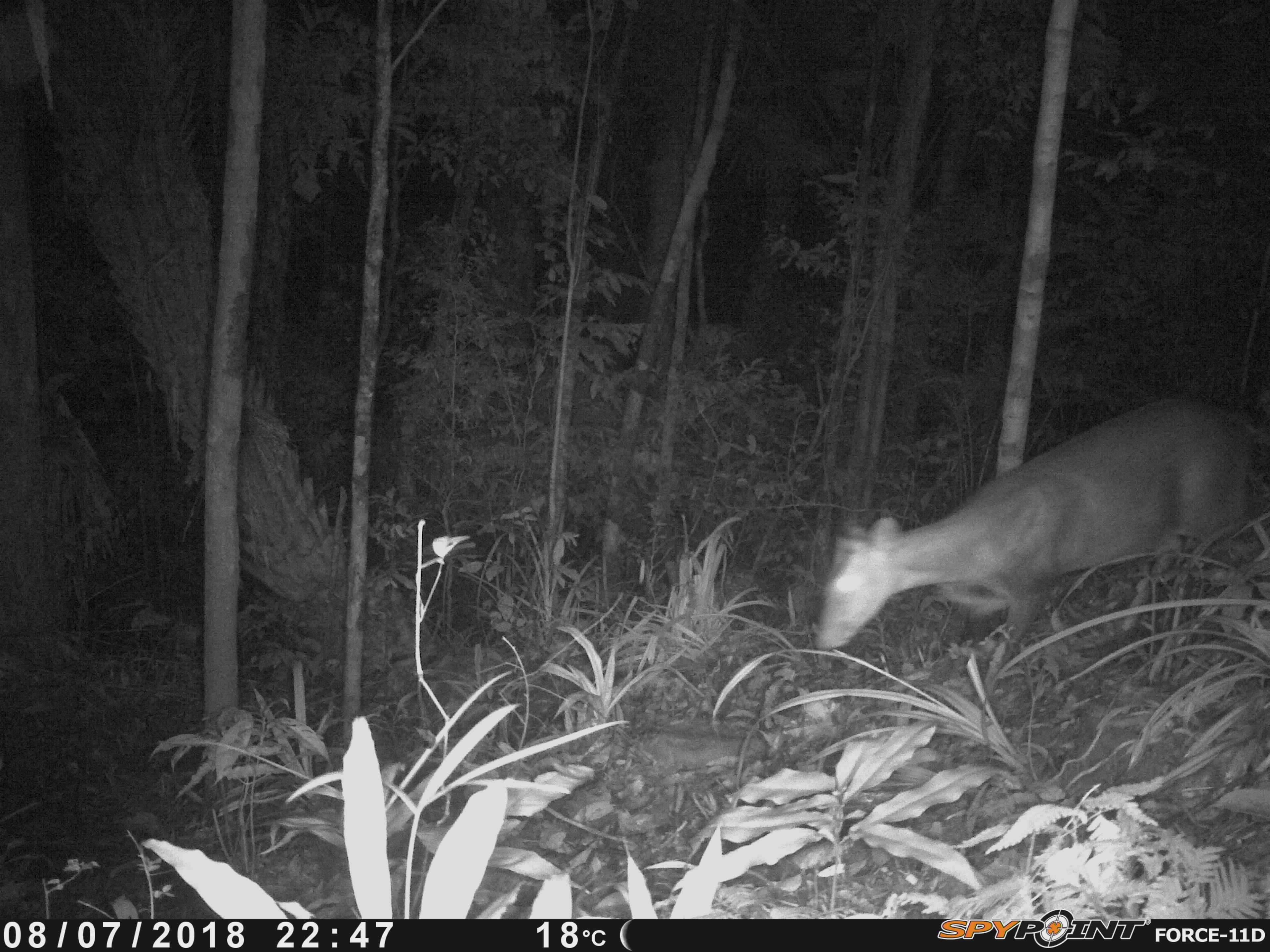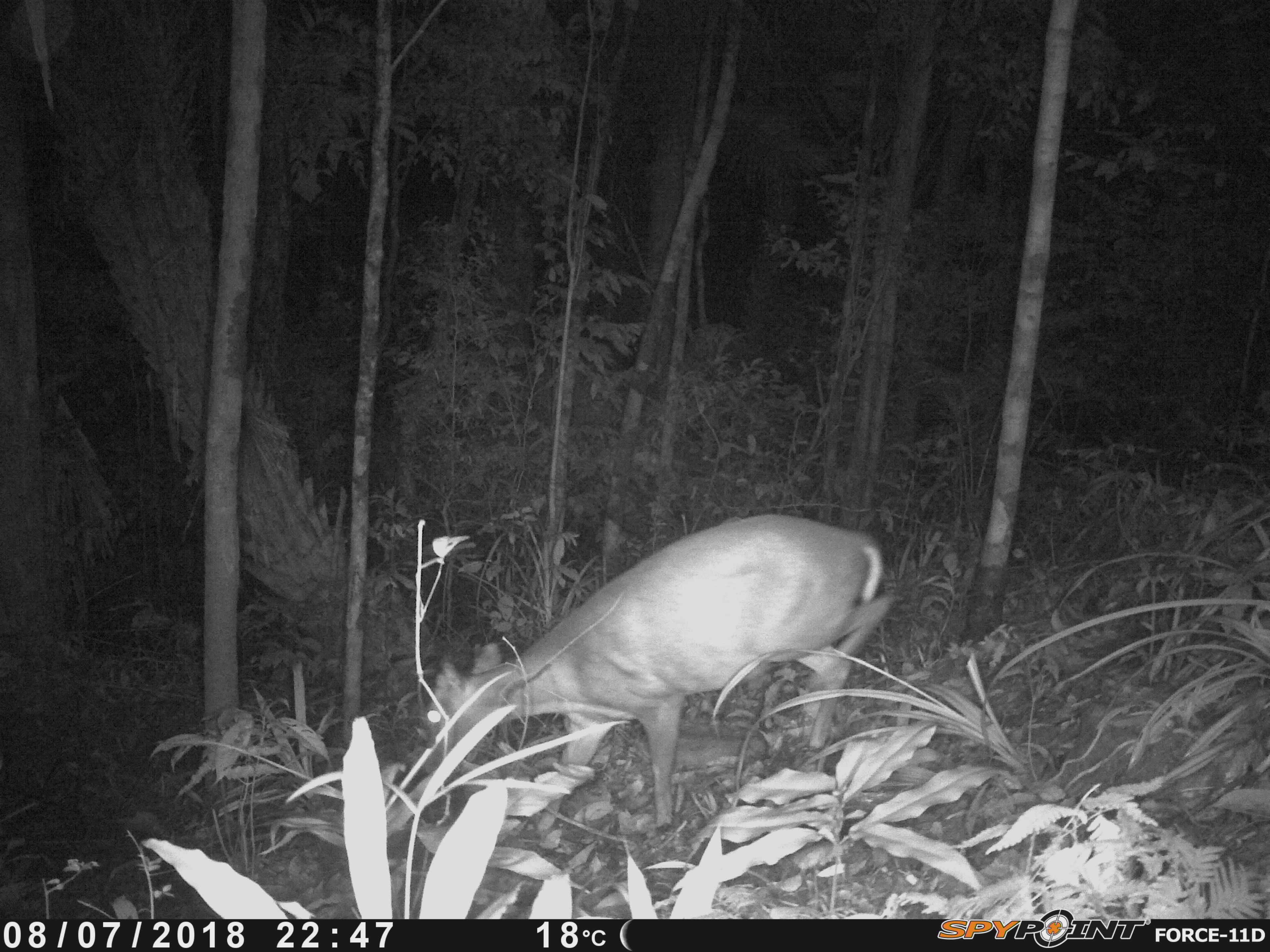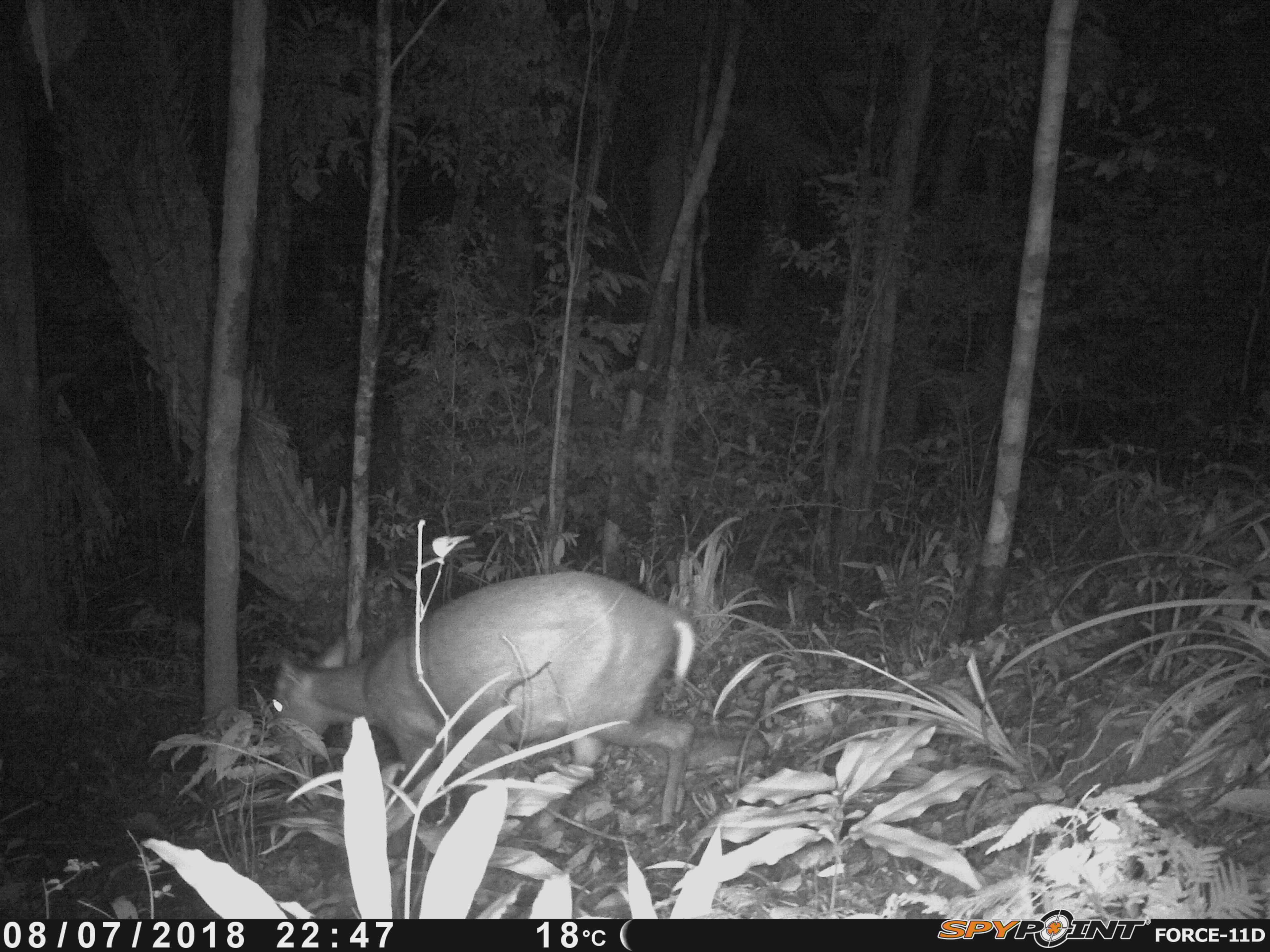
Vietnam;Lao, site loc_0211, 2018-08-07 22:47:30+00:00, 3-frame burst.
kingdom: Animalia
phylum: Chordata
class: Mammalia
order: Artiodactyla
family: Cervidae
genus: Muntiacus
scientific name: Muntiacus rooseveltorum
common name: roosevelt's muntjac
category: roosevelts muntjac group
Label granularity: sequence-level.